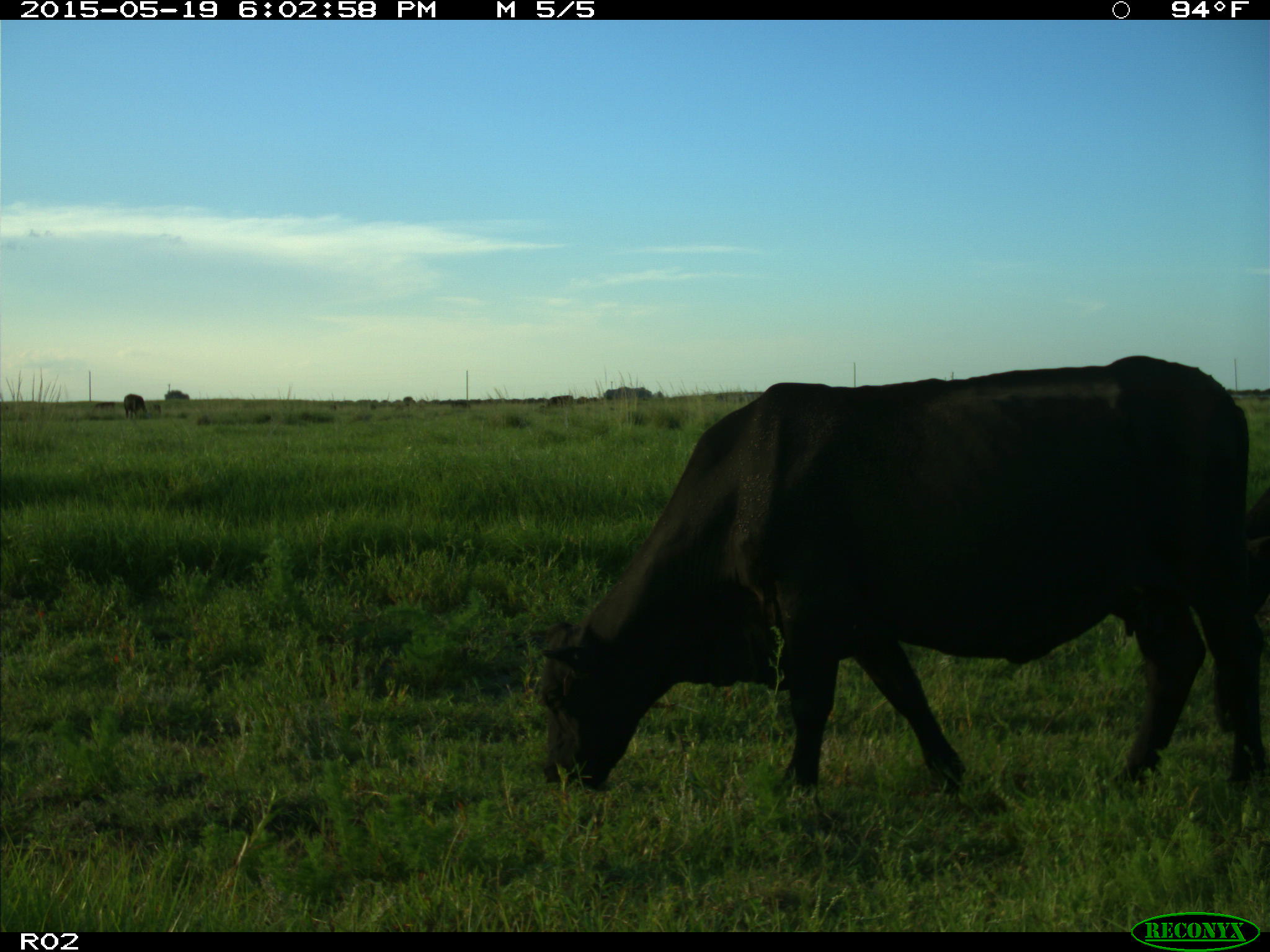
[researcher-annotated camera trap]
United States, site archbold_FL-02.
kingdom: Animalia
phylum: Chordata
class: Mammalia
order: Artiodactyla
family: Bovidae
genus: Bos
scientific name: Bos taurus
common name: domestic cow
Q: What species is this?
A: Bos taurus (domestic cow).